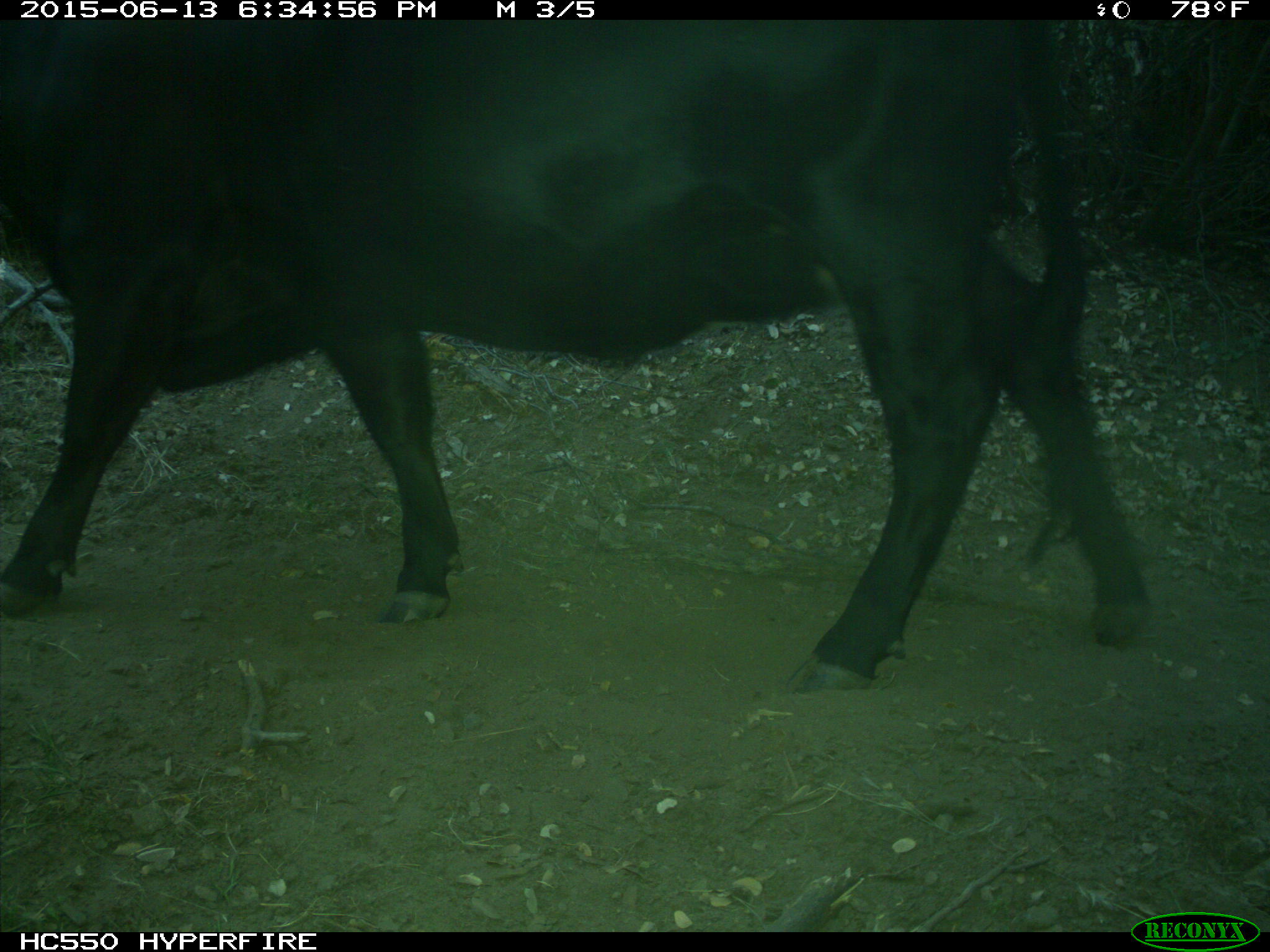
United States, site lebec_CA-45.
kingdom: Animalia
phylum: Chordata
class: Mammalia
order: Artiodactyla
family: Bovidae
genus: Bos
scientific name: Bos taurus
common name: domestic cow